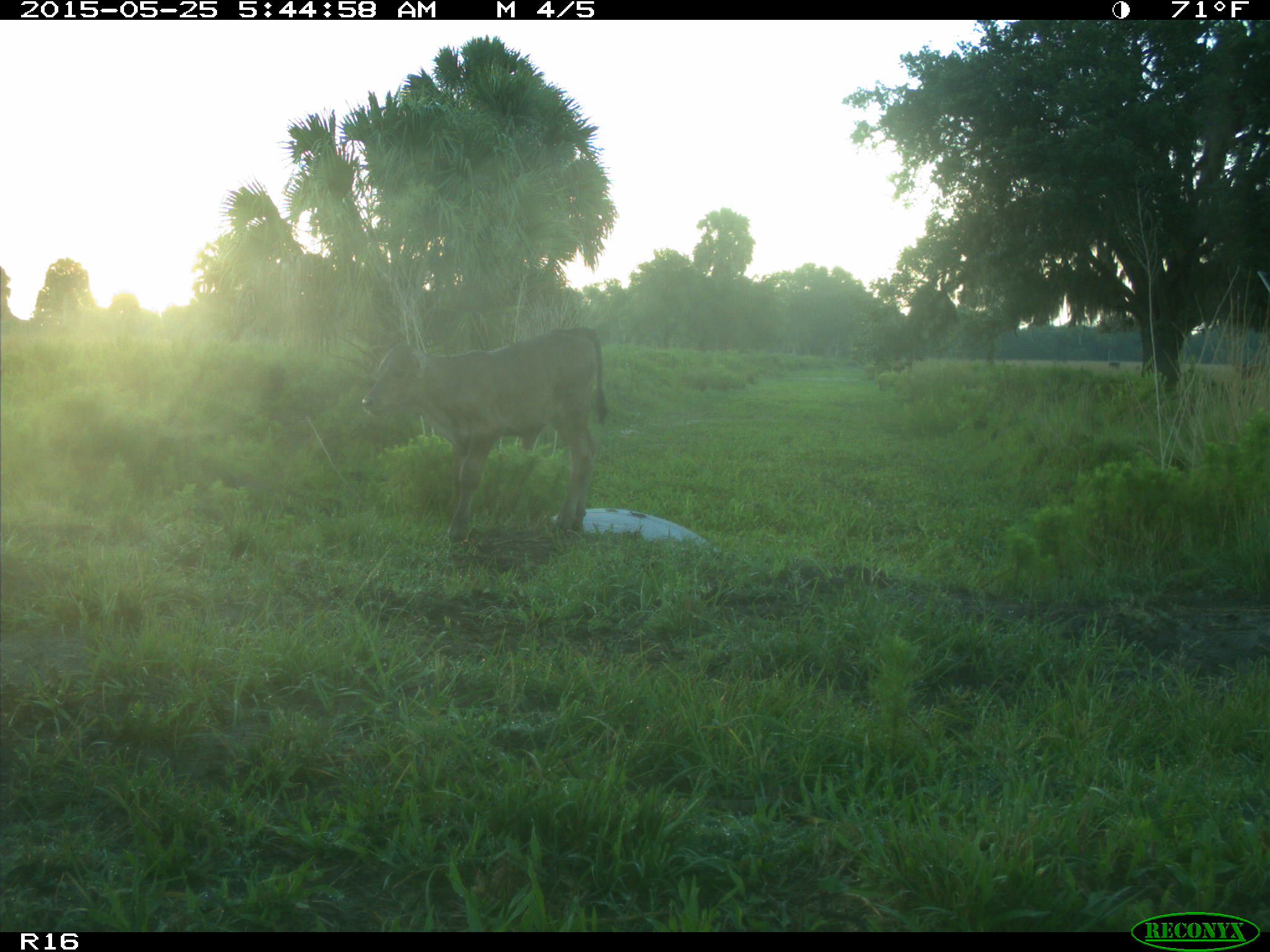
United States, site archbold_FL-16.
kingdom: Animalia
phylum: Chordata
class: Mammalia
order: Artiodactyla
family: Bovidae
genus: Bos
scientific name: Bos taurus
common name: domestic cow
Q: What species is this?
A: Bos taurus (domestic cow).